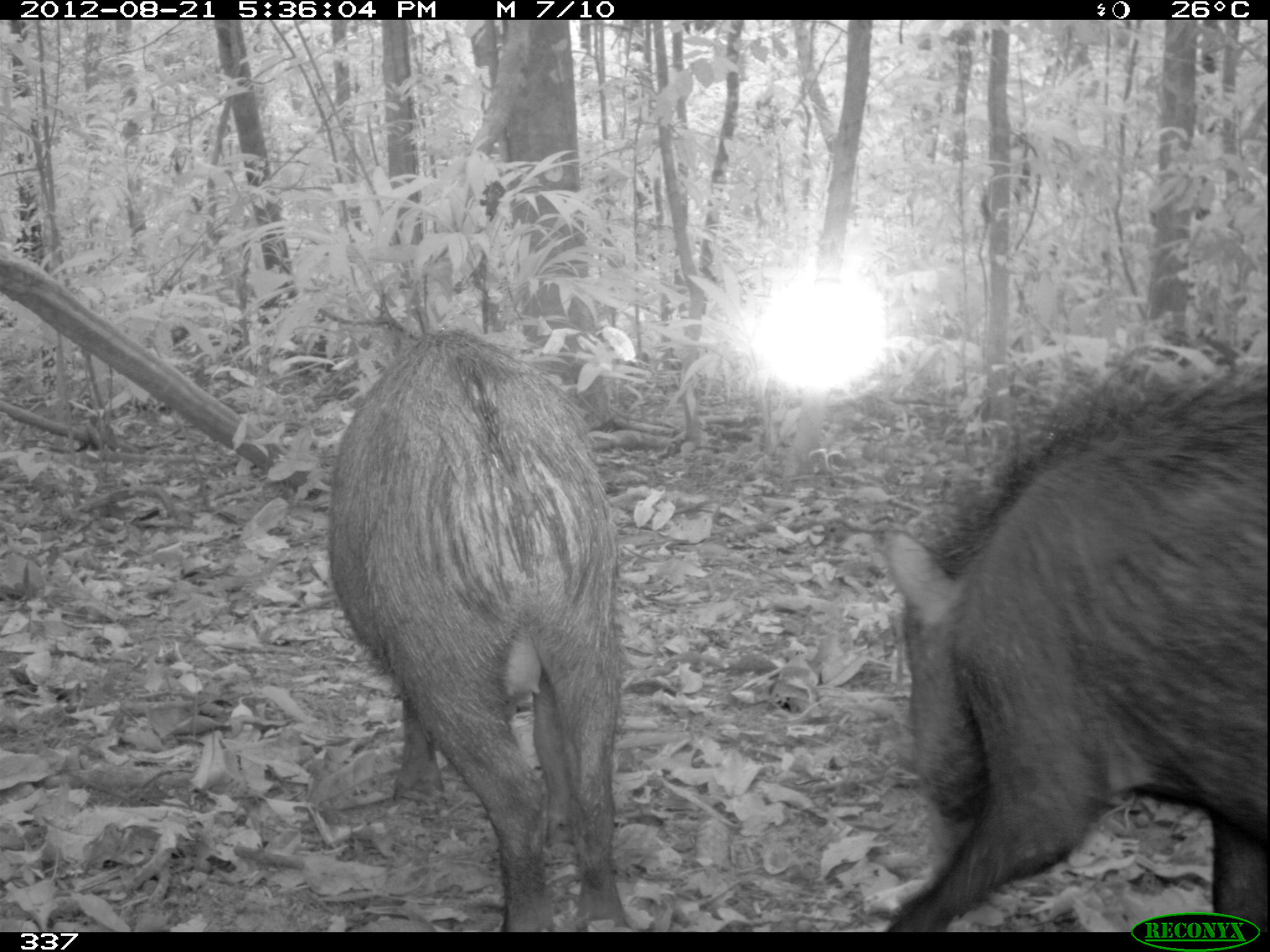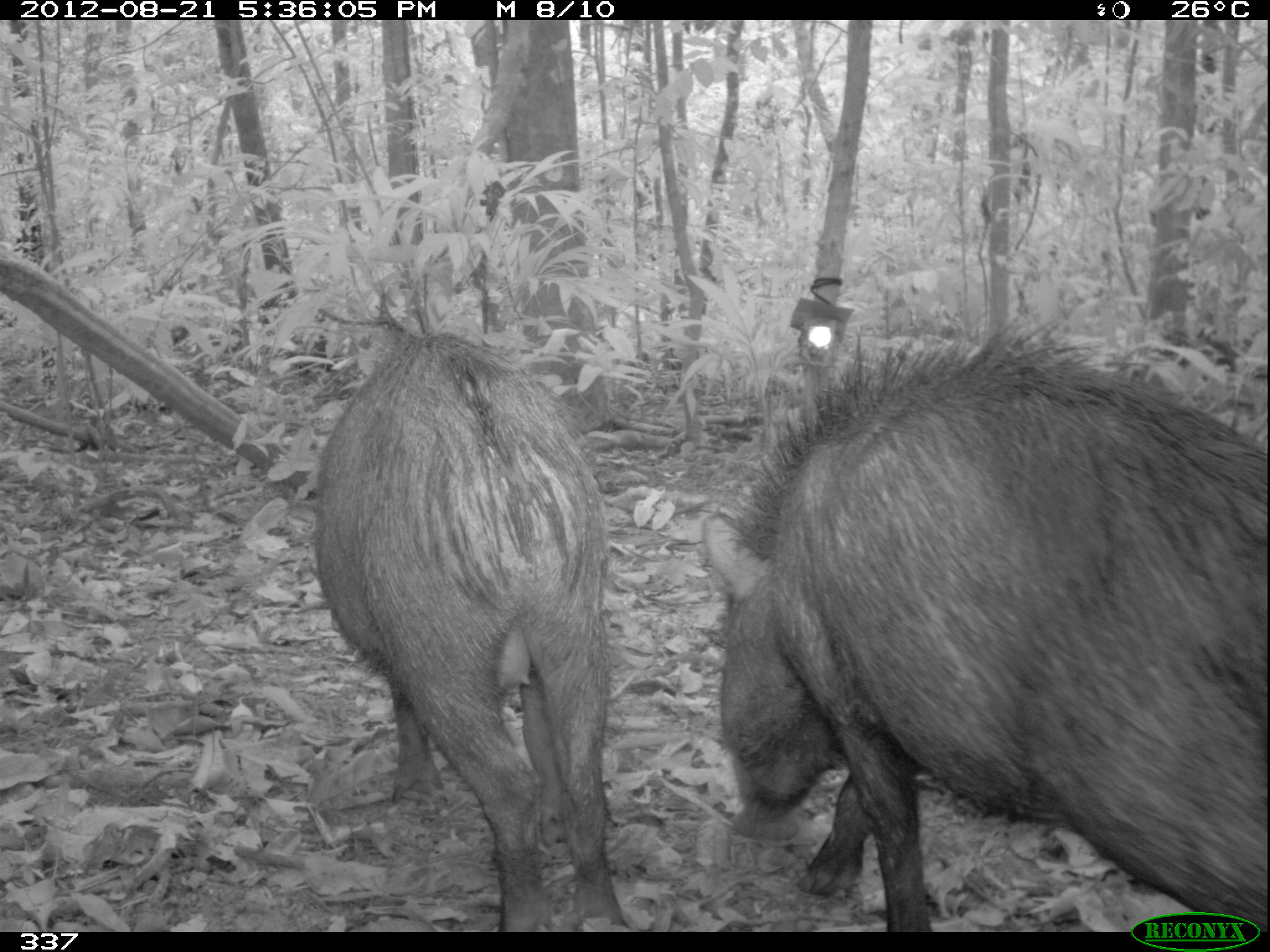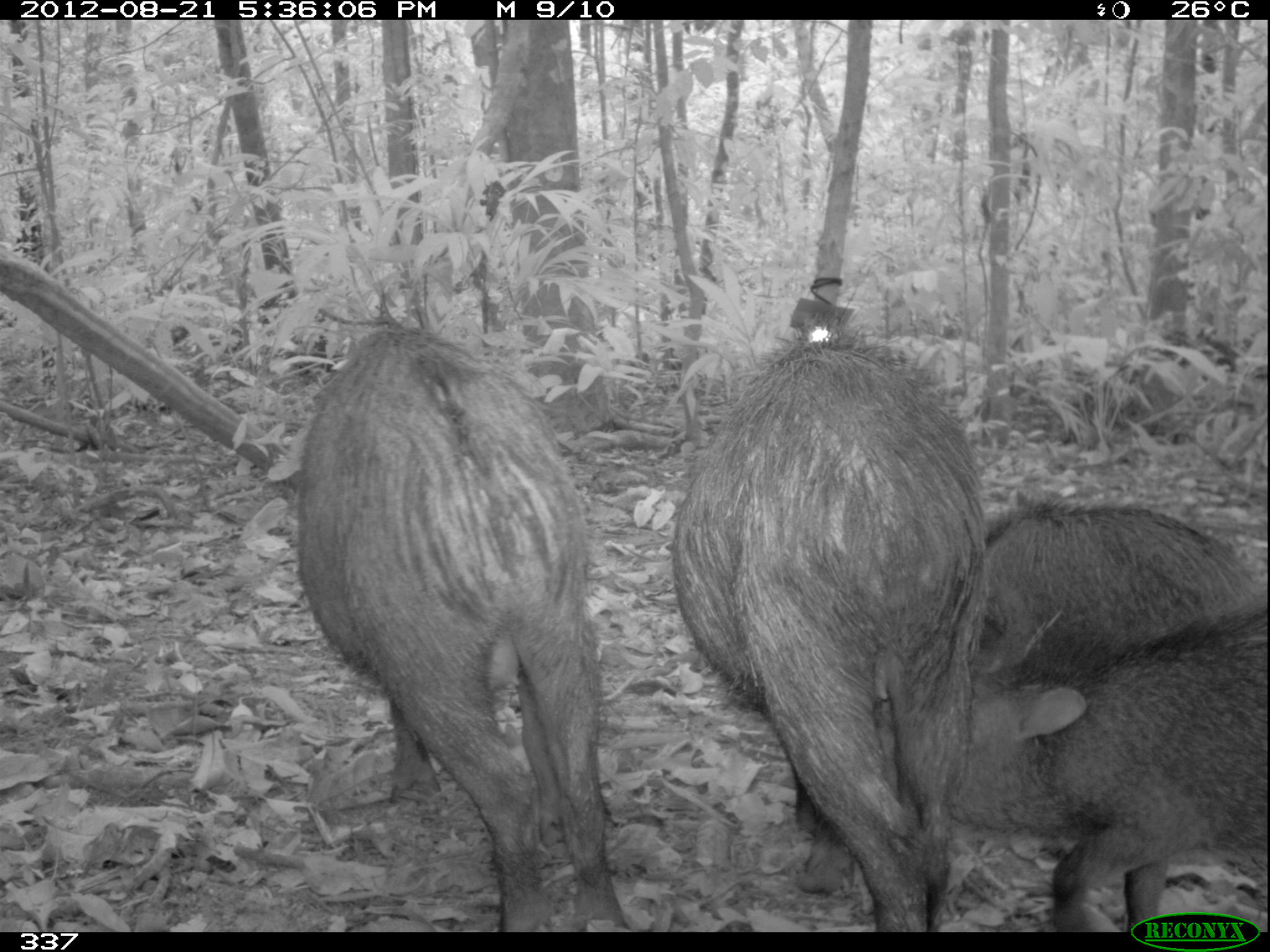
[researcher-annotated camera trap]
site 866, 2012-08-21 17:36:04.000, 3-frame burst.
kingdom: Animalia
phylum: Chordata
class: Mammalia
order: Artiodactyla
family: Tayassuidae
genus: Tayassu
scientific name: Tayassu pecari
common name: white-lipped peccary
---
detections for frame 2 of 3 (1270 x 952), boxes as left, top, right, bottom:
tayassu pecari: 696, 309, 1267, 932; 302, 325, 631, 932